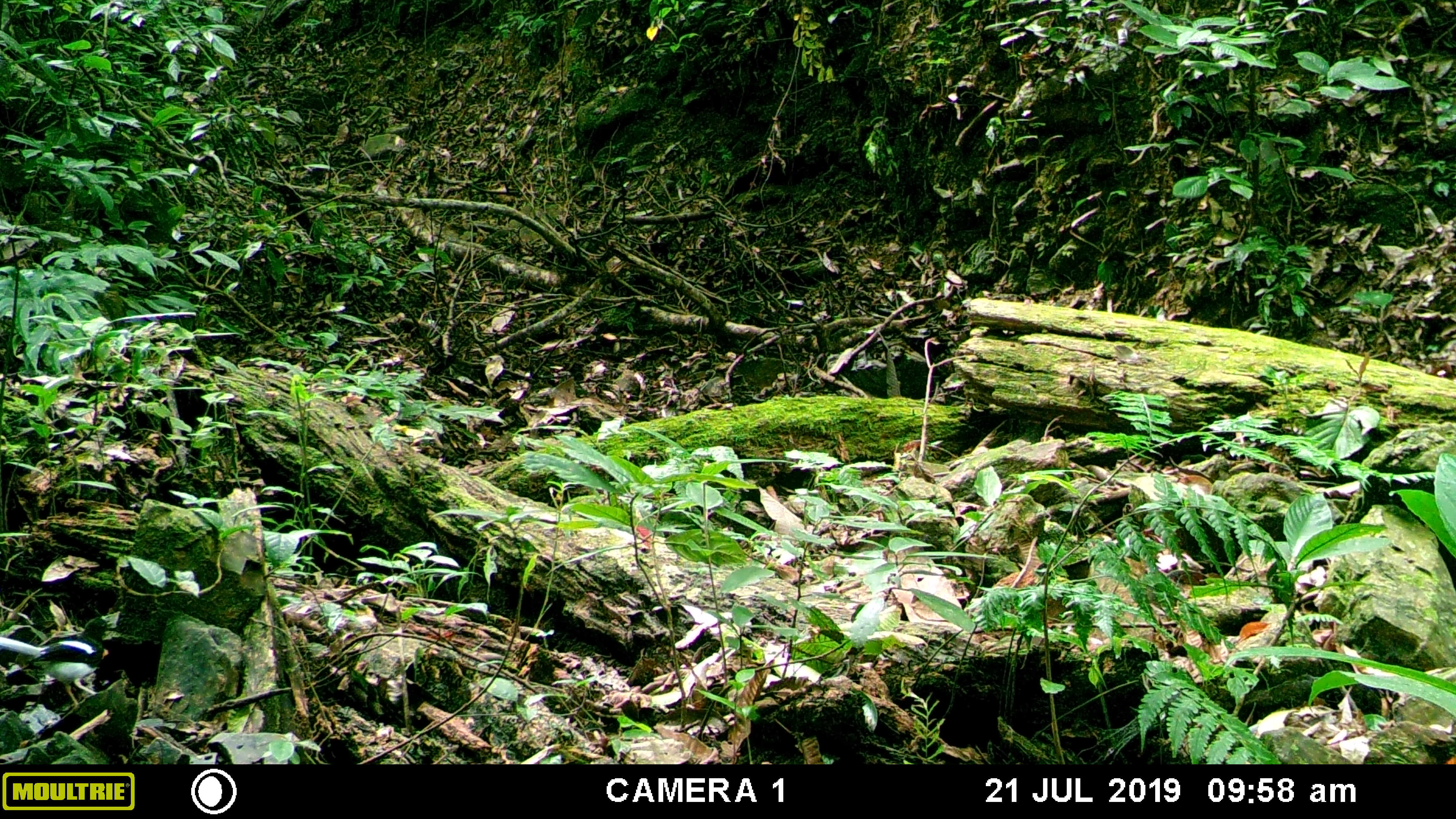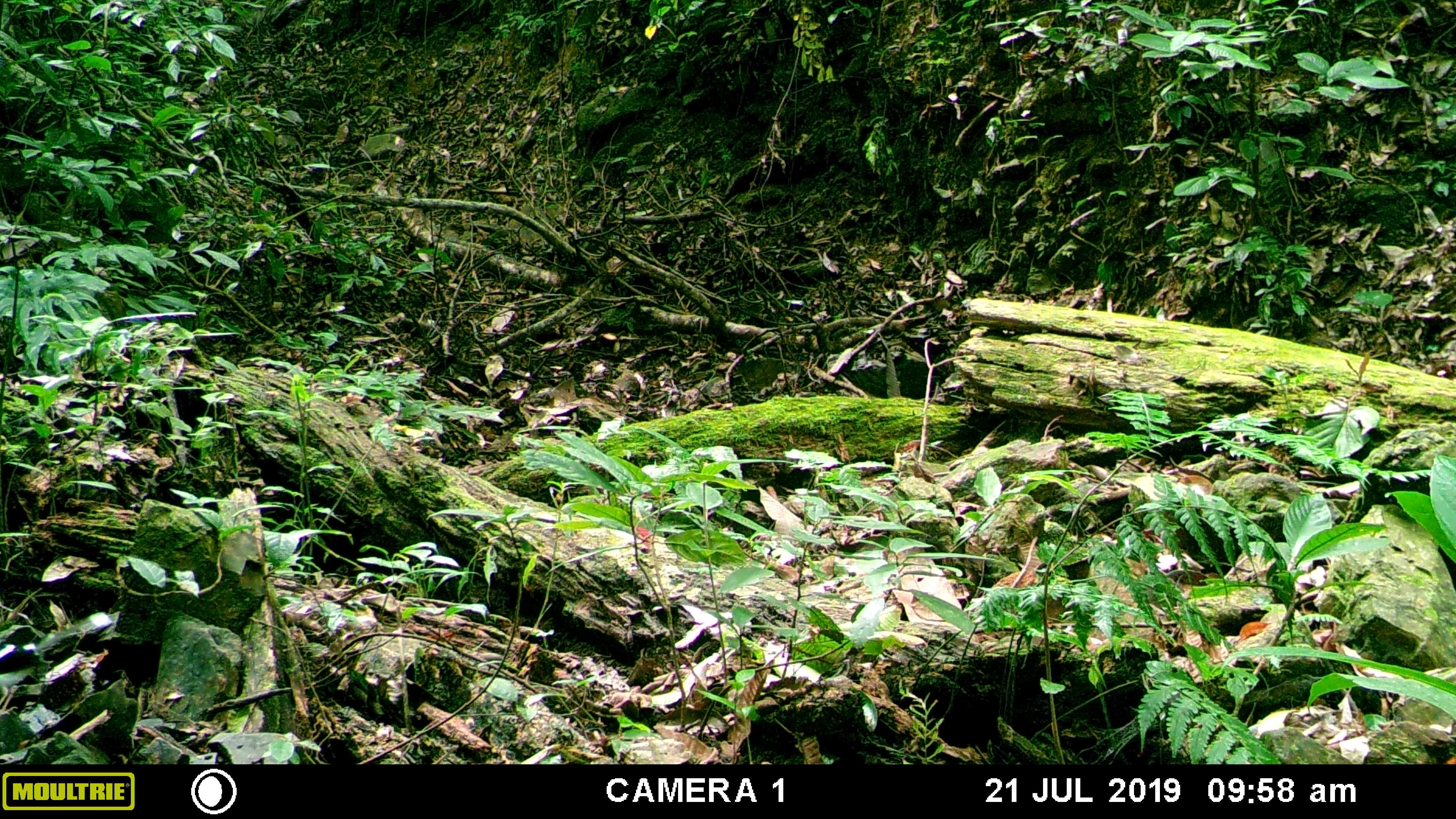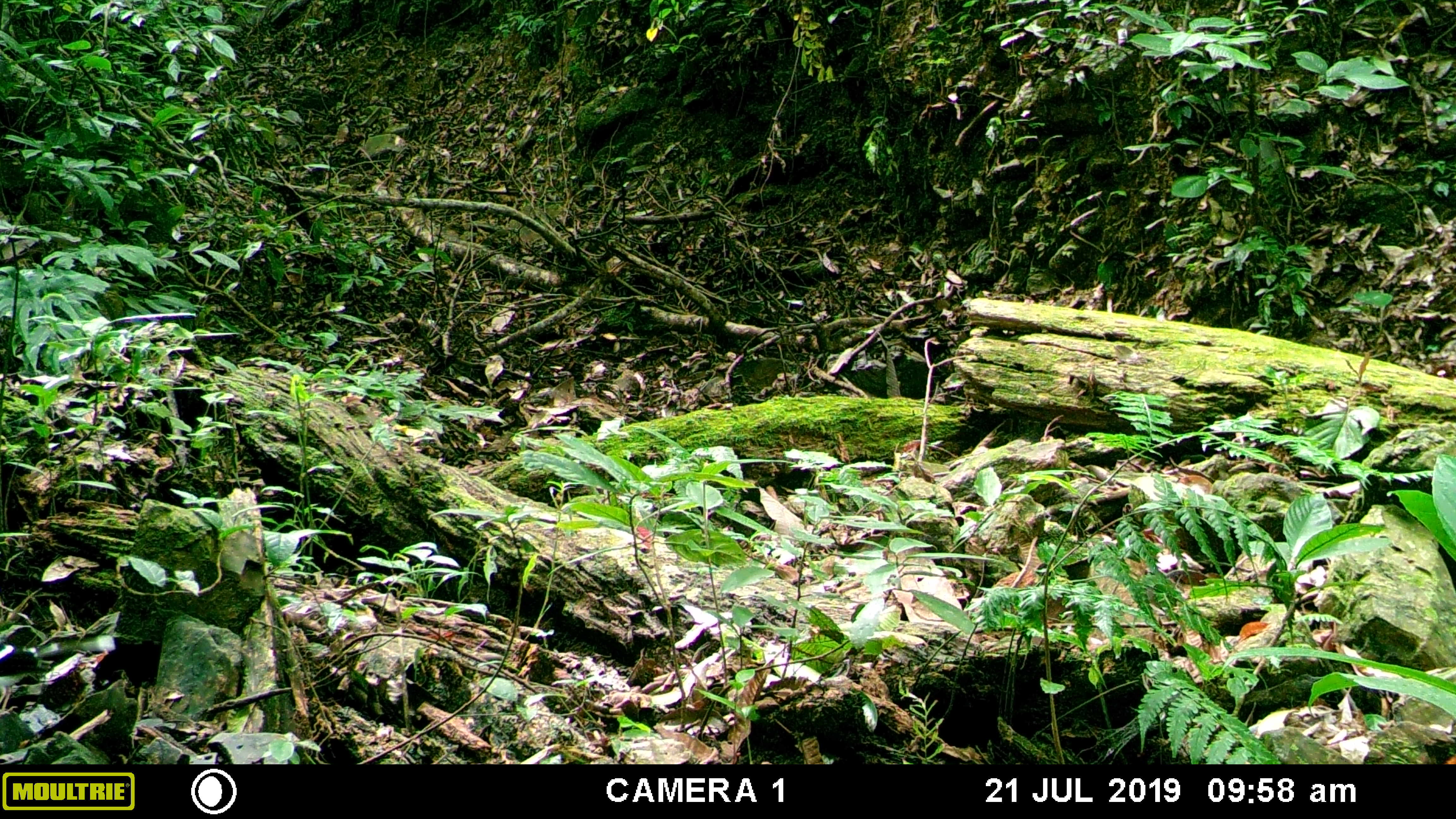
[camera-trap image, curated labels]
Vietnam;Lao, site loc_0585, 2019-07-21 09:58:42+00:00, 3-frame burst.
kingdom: Animalia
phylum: Chordata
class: Mammalia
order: Artiodactyla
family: Suidae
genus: Sus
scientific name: Sus scrofa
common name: eurasian wild pig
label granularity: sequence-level